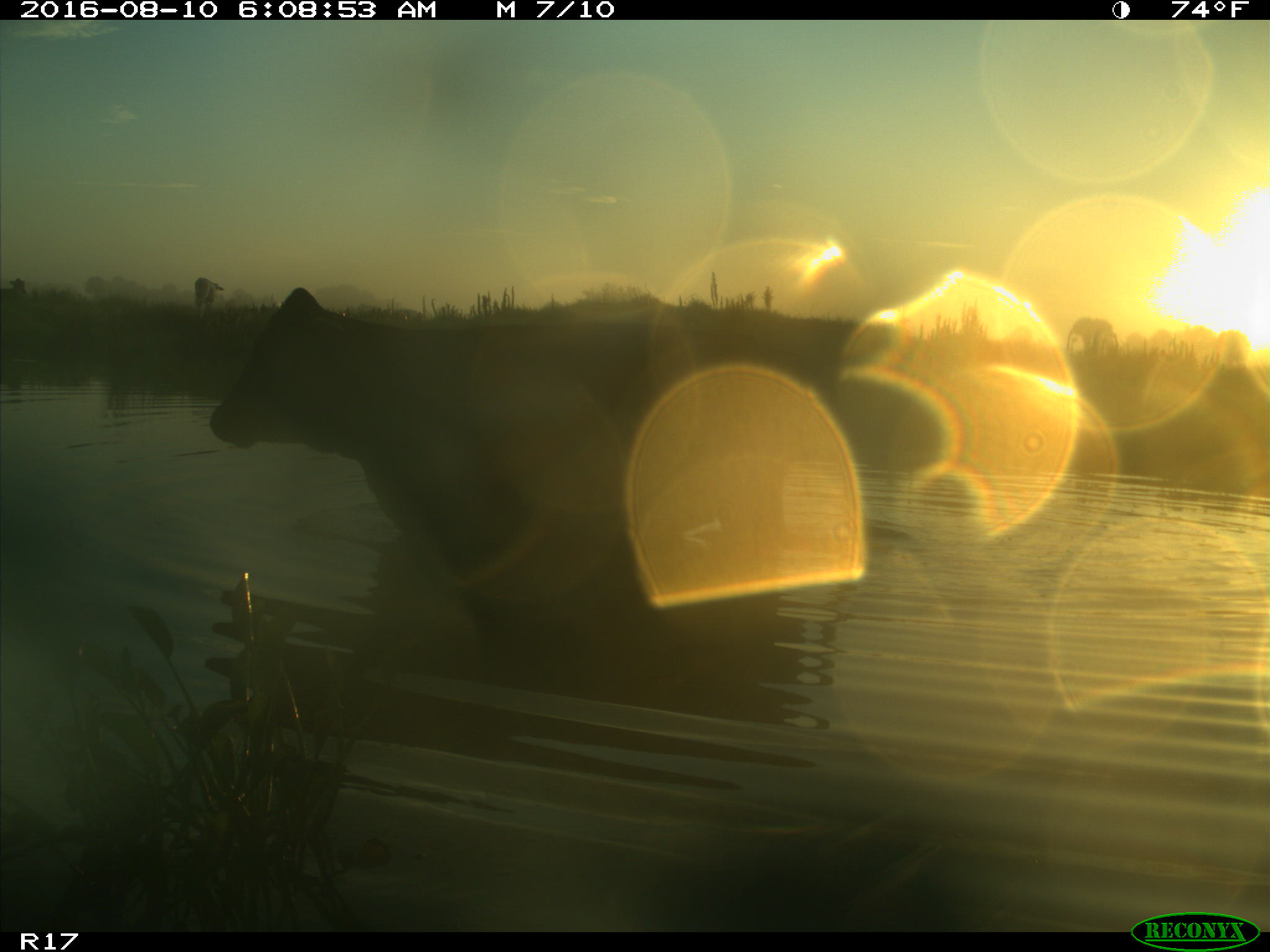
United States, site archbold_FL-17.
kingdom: Animalia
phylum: Chordata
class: Mammalia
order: Artiodactyla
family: Bovidae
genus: Bos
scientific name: Bos taurus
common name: domestic cow